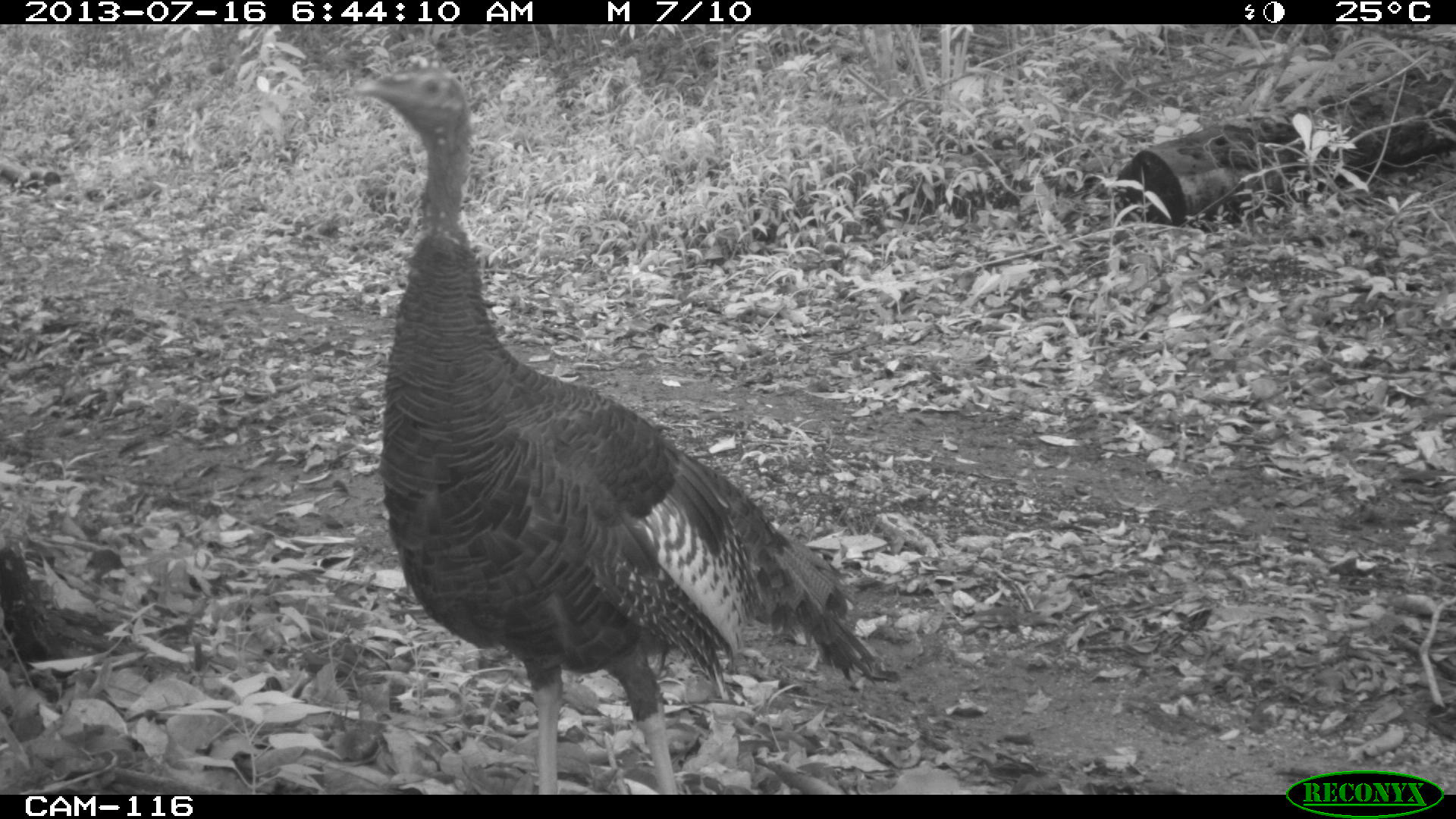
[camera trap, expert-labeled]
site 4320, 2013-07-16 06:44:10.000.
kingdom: Animalia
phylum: Chordata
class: Aves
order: Galliformes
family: Phasianidae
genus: Meleagris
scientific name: Meleagris ocellata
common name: ocellated turkey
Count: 1.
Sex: male.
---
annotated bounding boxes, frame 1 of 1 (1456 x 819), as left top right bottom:
meleagris ocellata: 344 64 881 792